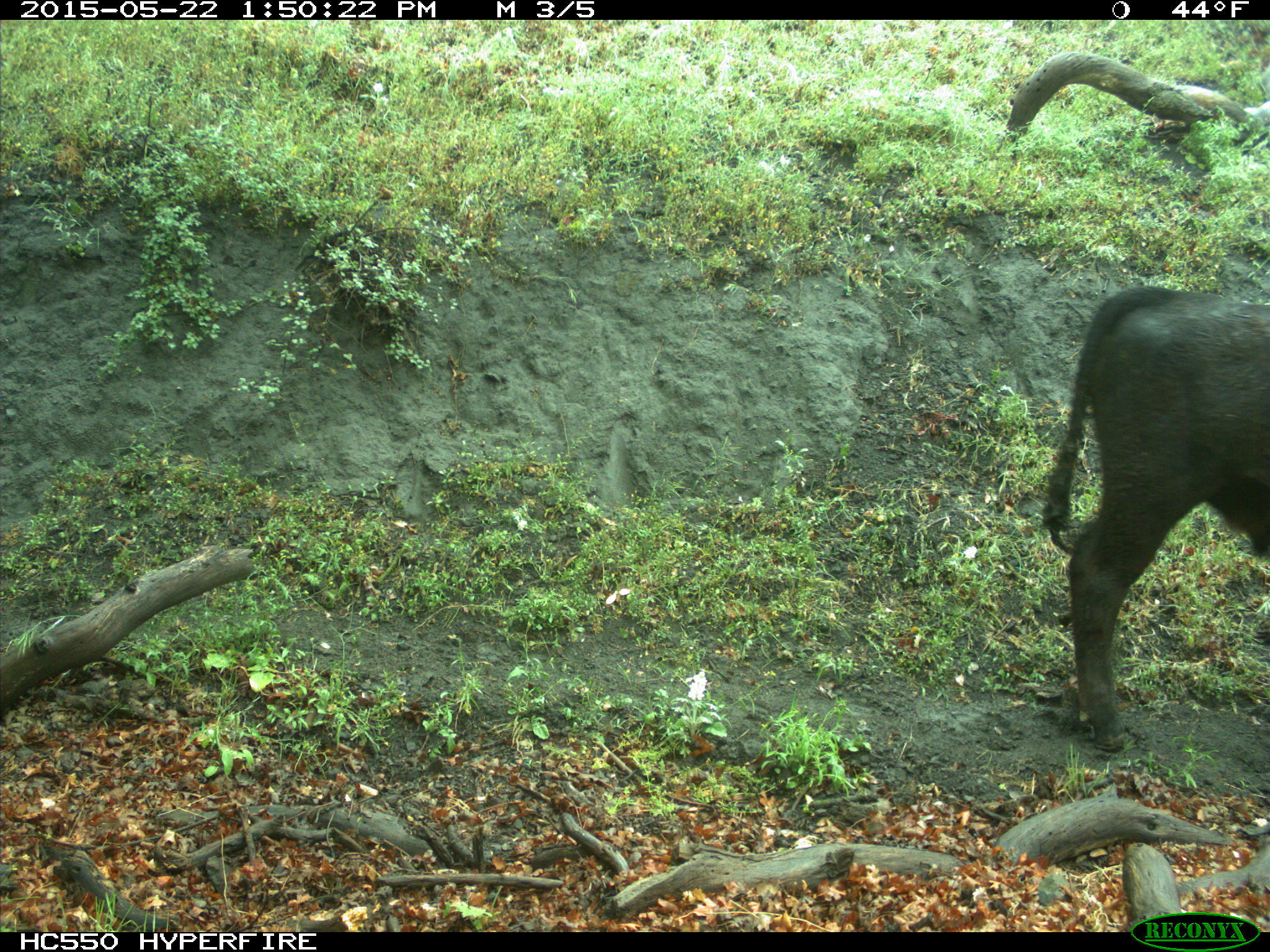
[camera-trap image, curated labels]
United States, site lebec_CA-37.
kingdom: Animalia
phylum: Chordata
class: Mammalia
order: Artiodactyla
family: Bovidae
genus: Bos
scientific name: Bos taurus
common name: domestic cow